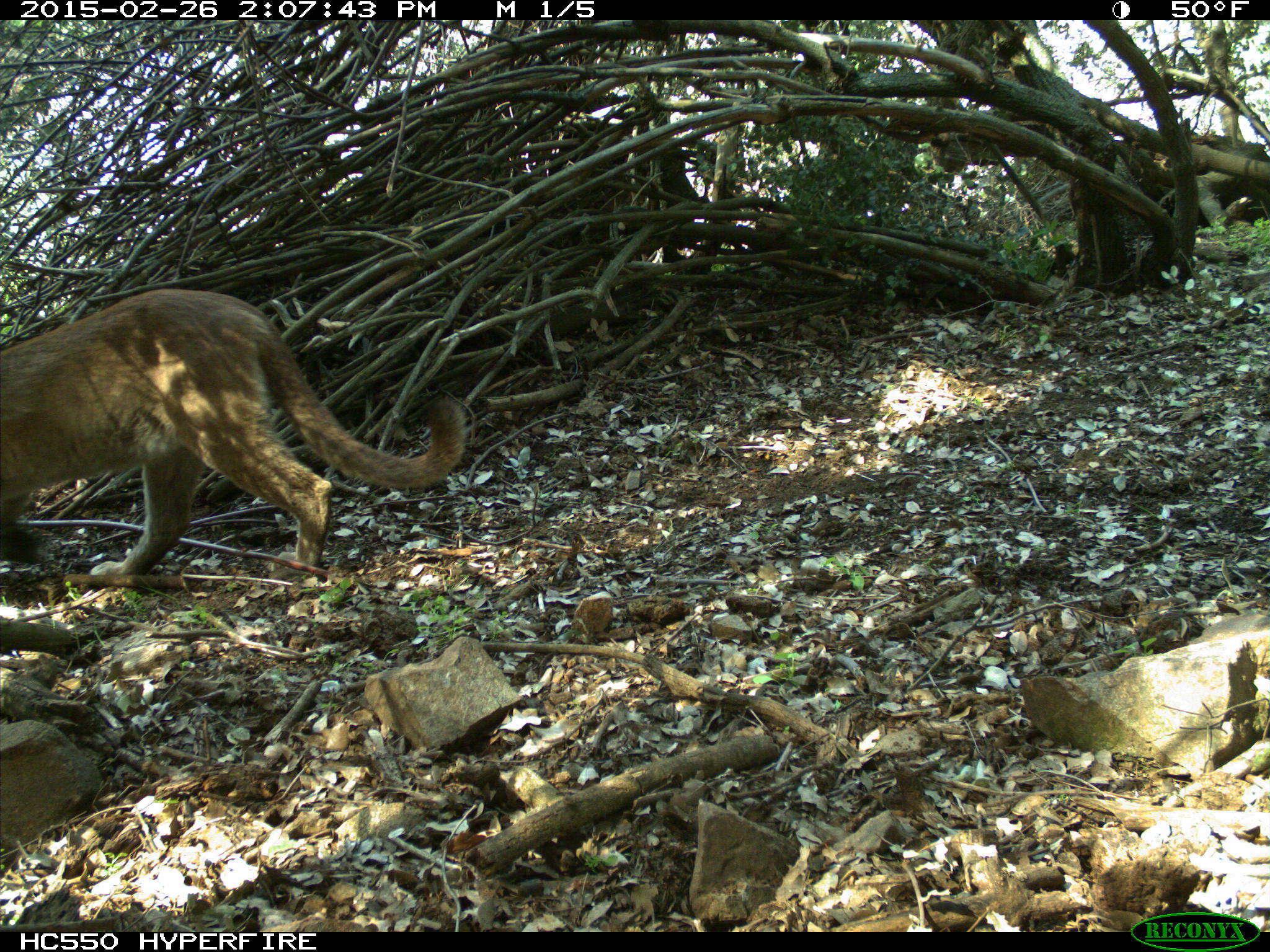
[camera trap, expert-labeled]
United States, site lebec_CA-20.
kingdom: Animalia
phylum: Chordata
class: Mammalia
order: Carnivora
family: Felidae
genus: Puma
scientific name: Puma concolor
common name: mountain lion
Puma concolor (mountain lion).